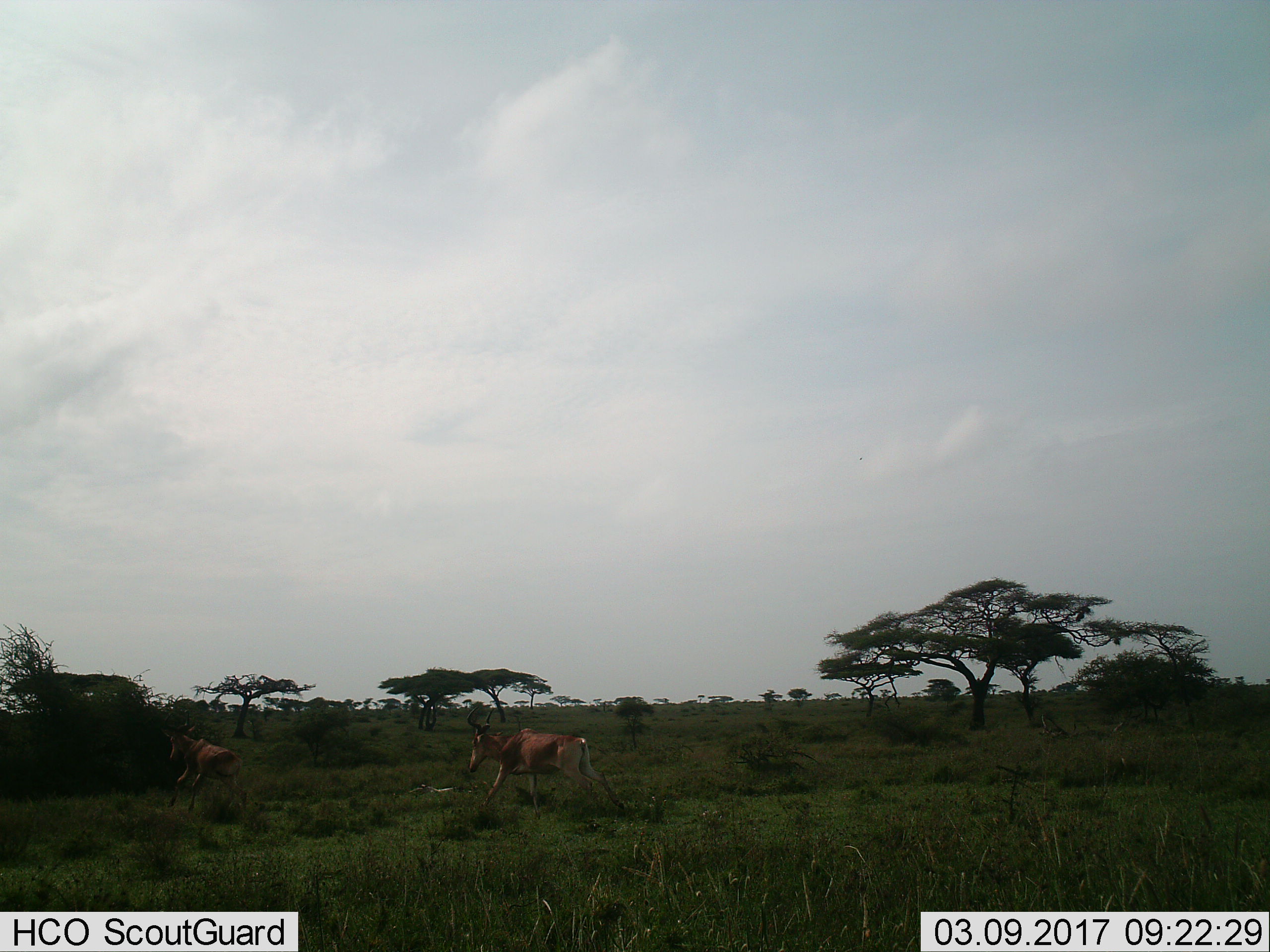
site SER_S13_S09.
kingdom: Animalia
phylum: Chordata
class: Mammalia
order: Artiodactyla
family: Bovidae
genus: Alcelaphus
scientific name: Alcelaphus buselaphus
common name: hartebeest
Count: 2.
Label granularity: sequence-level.